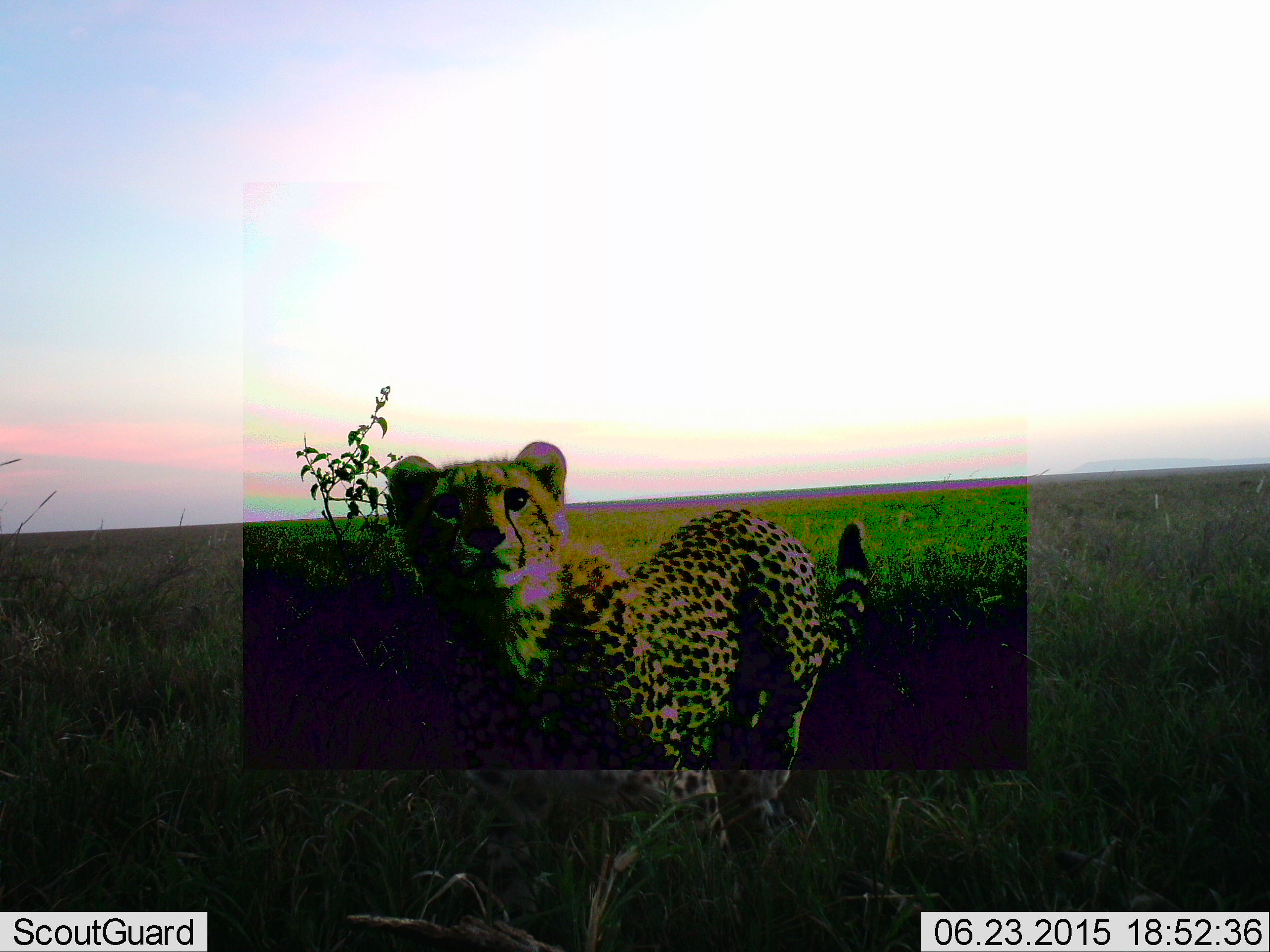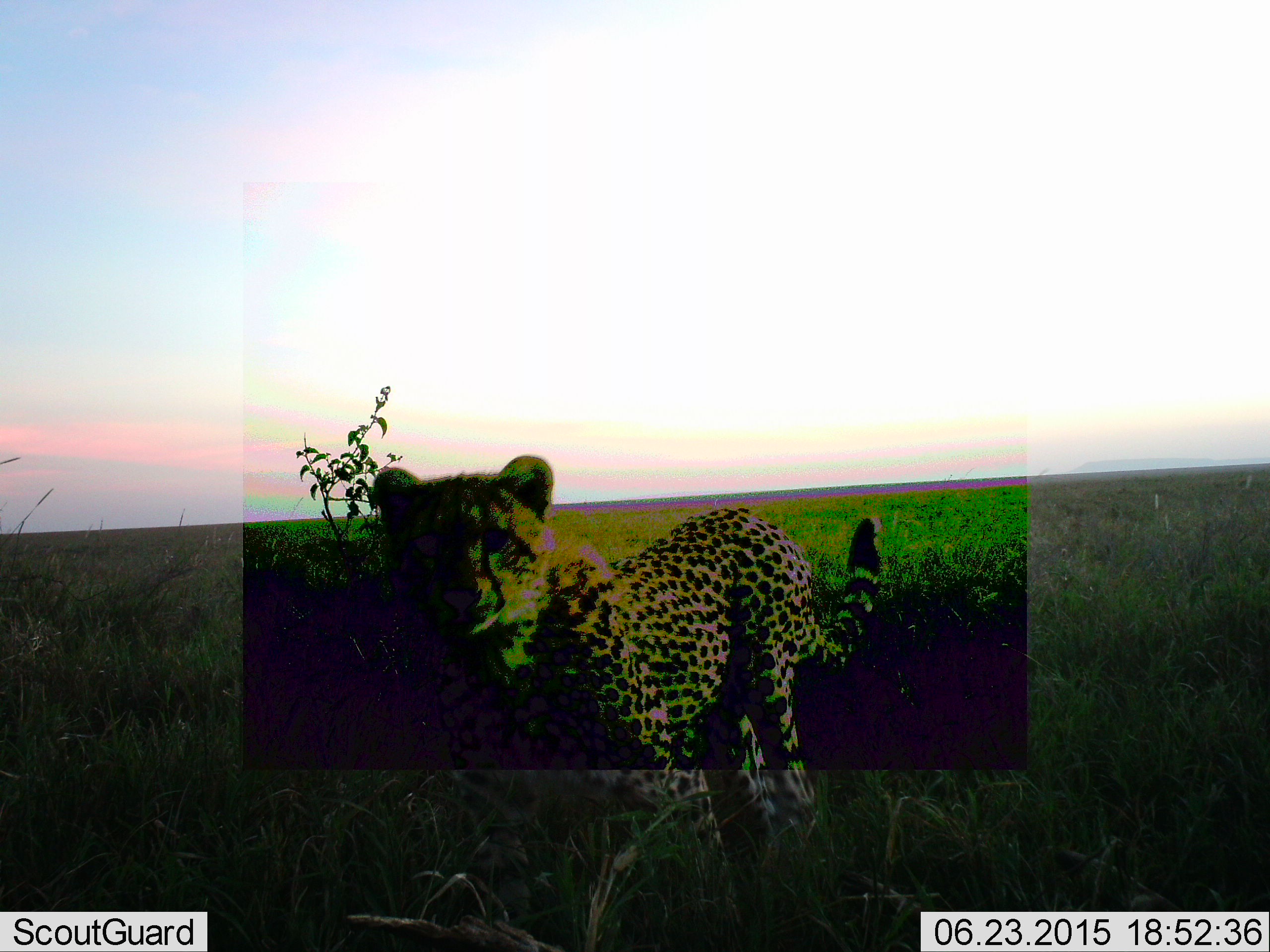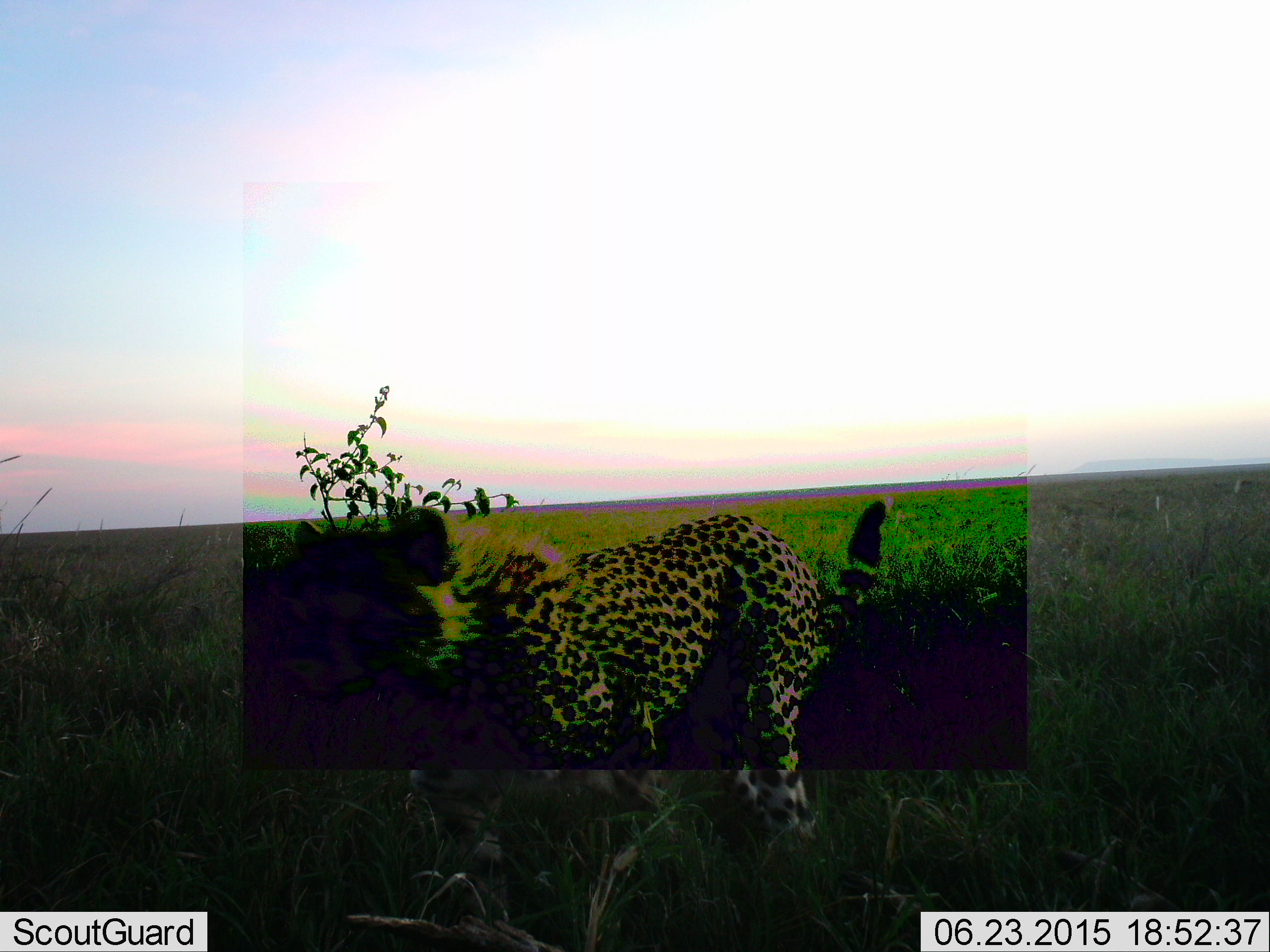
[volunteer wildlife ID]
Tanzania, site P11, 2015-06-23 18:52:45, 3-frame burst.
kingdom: Animalia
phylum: Chordata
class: Mammalia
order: Carnivora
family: Felidae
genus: Acinonyx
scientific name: Acinonyx jubatus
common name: cheetah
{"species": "cheetah (Acinonyx jubatus)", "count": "1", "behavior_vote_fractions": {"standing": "90%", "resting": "0%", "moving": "10%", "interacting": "20%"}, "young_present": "0%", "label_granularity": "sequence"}